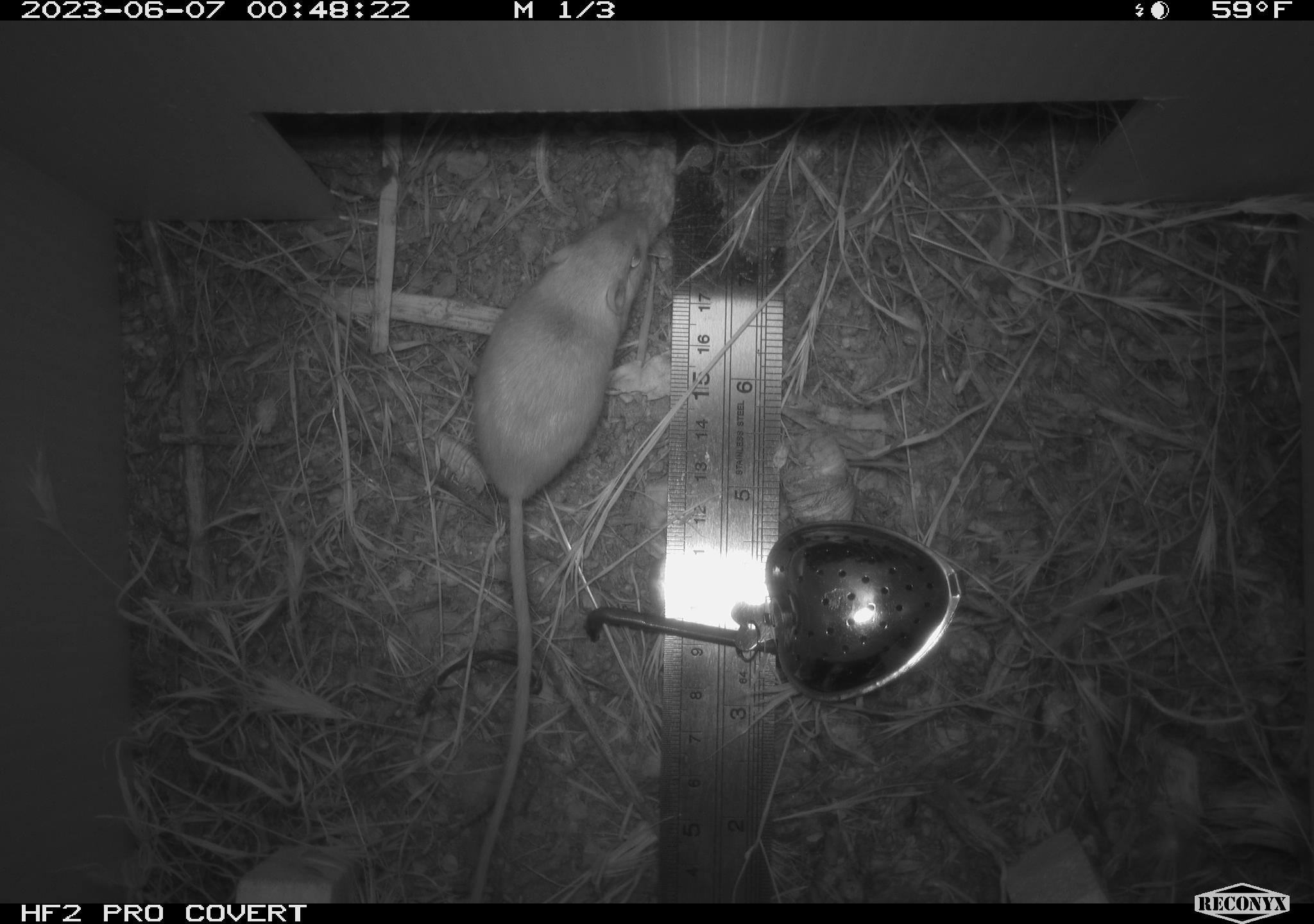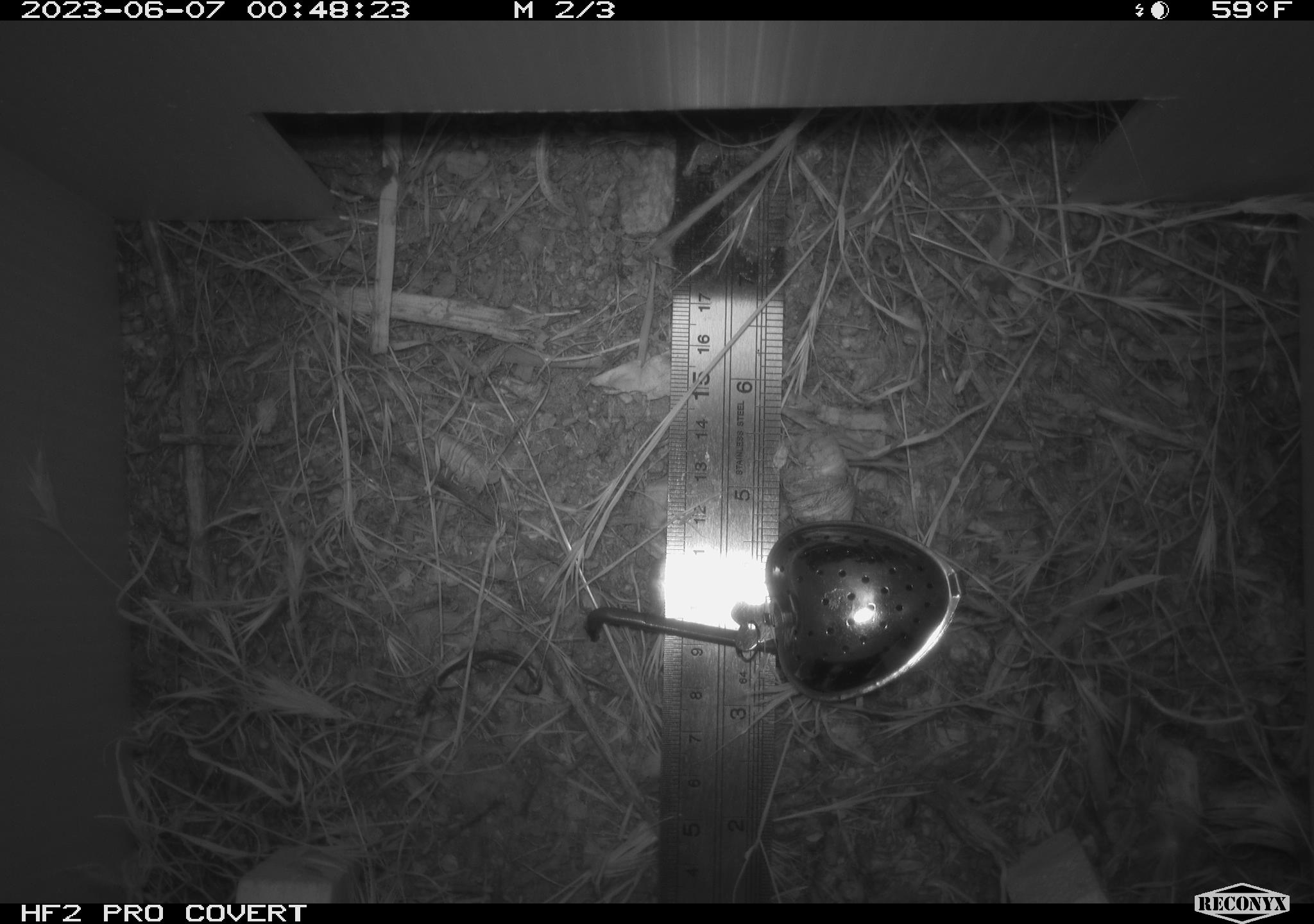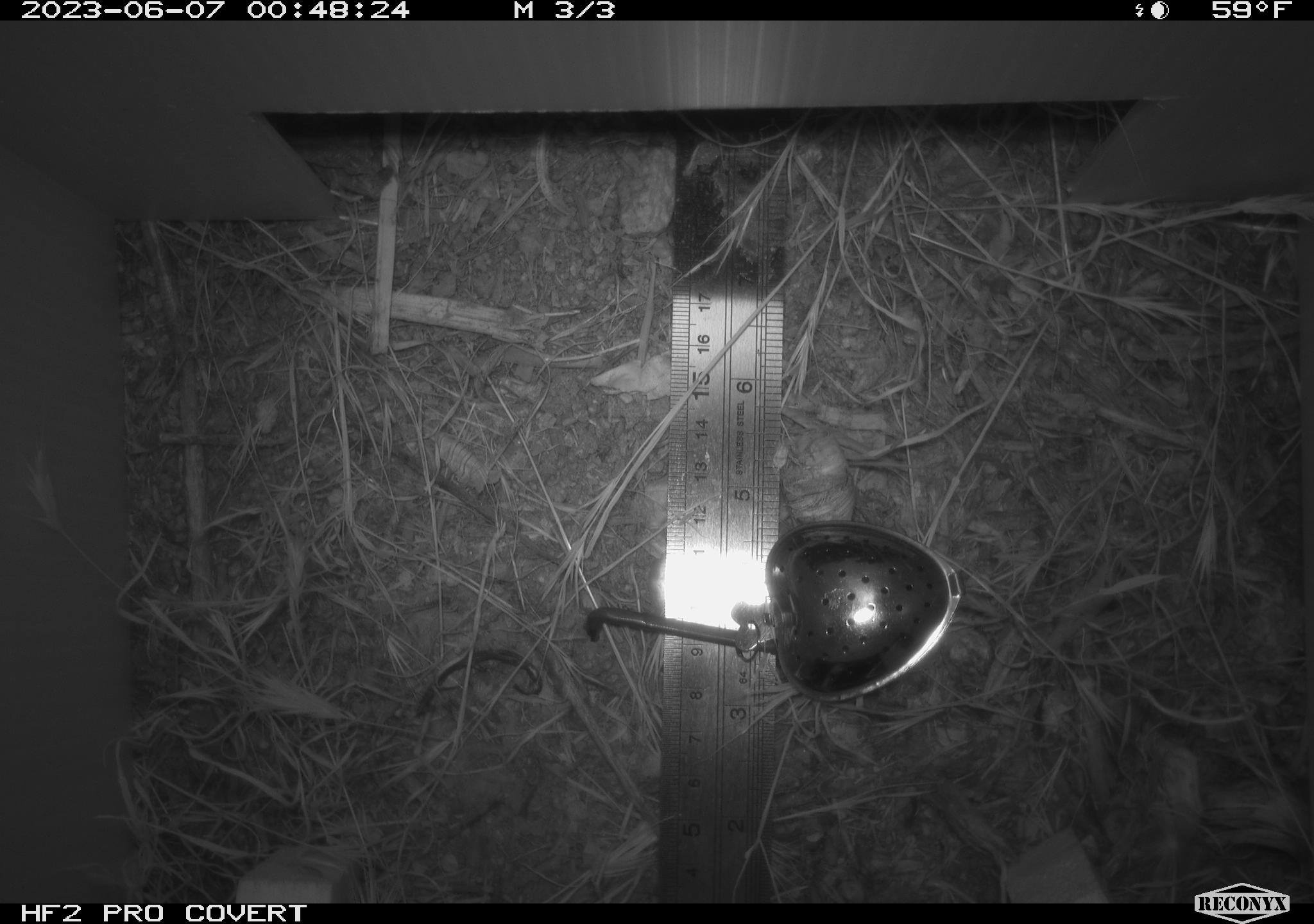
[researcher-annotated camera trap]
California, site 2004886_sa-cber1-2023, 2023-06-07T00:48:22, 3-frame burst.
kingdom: Animalia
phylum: Chordata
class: Mammalia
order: Rodentia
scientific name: Rodentia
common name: mouse species